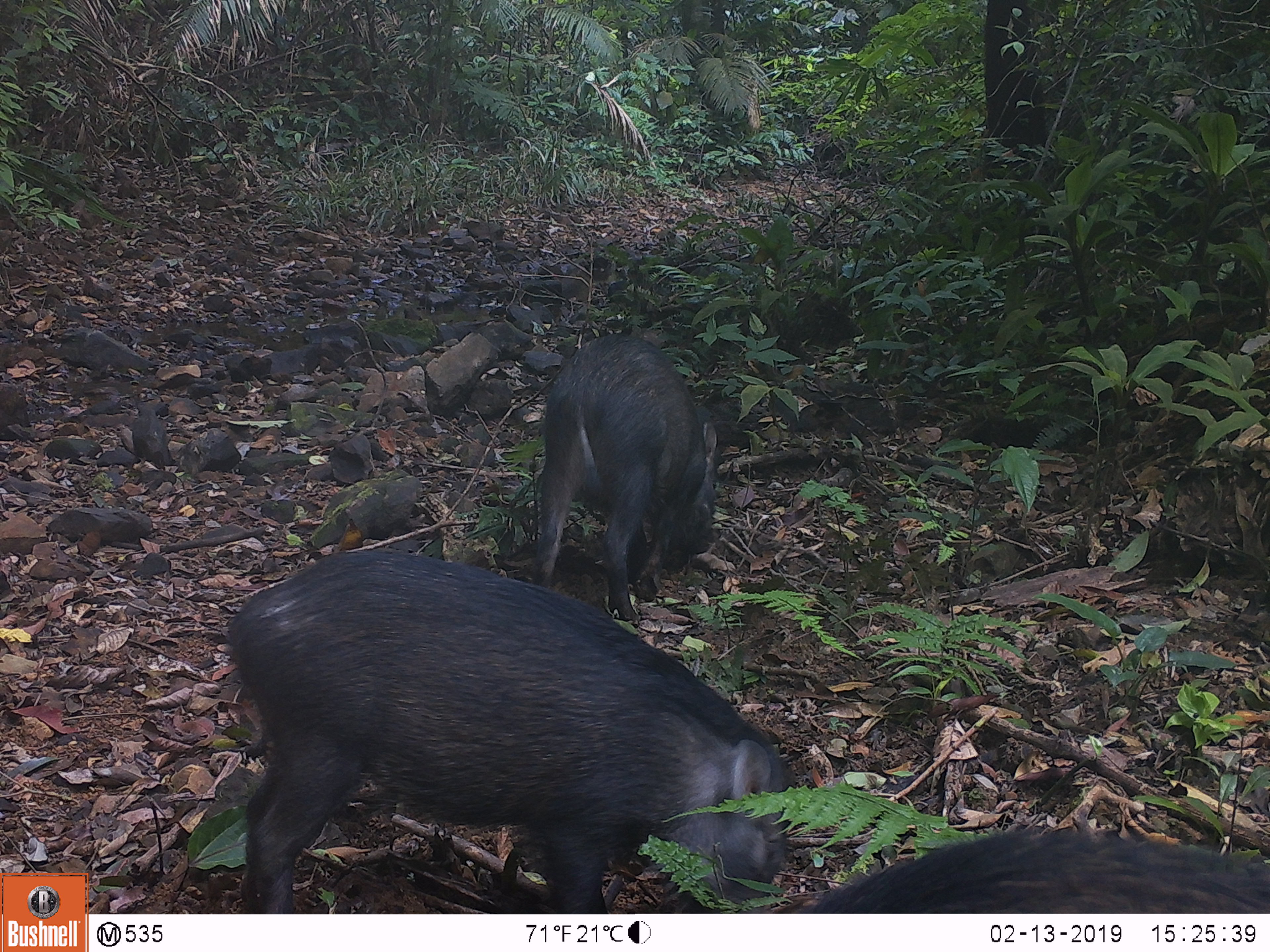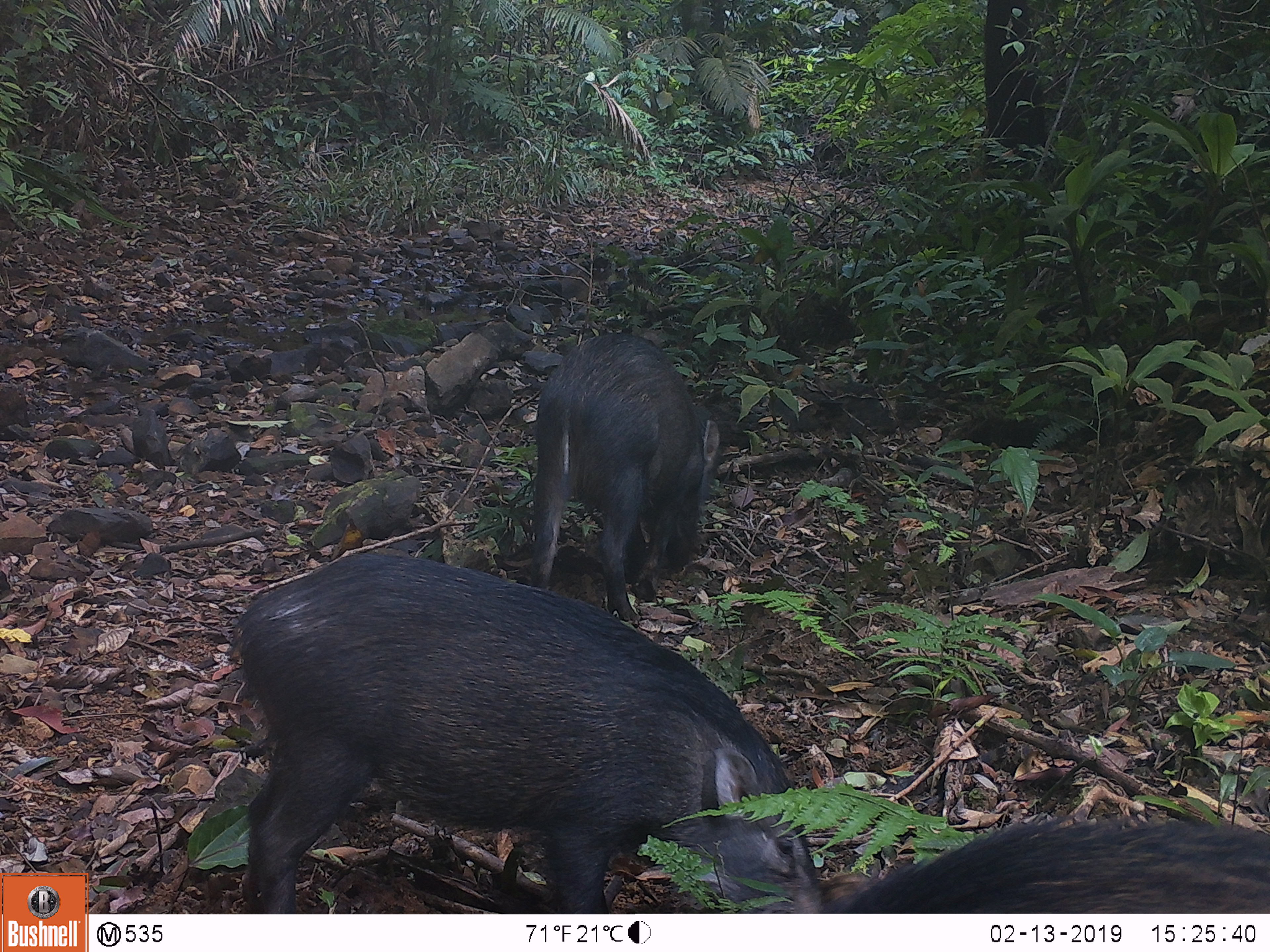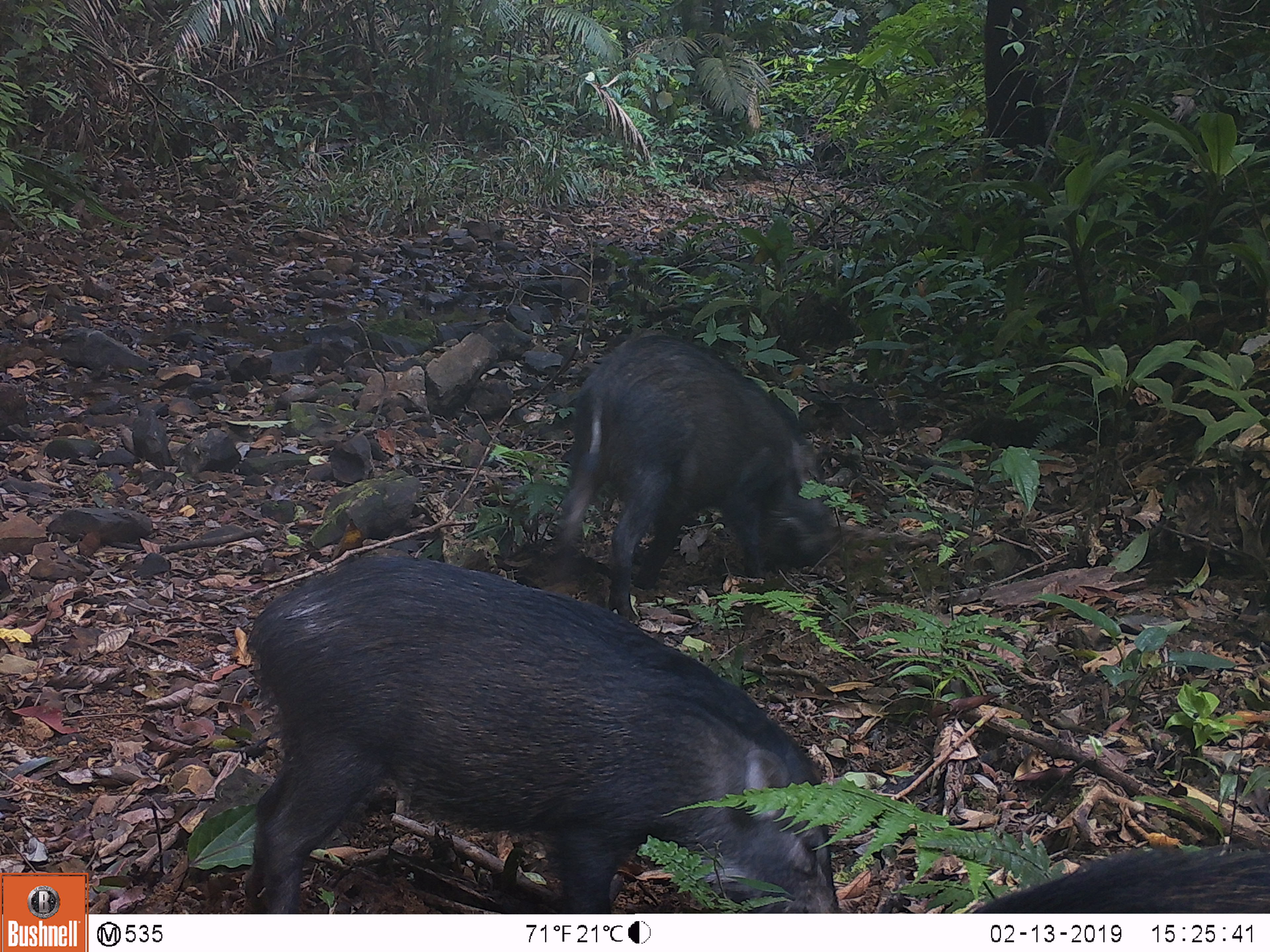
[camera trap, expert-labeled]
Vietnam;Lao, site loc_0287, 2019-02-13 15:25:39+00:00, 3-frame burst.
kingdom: Animalia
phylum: Chordata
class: Mammalia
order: Artiodactyla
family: Suidae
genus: Sus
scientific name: Sus scrofa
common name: eurasian wild pig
Eurasian wild pig (Sus scrofa). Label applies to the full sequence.